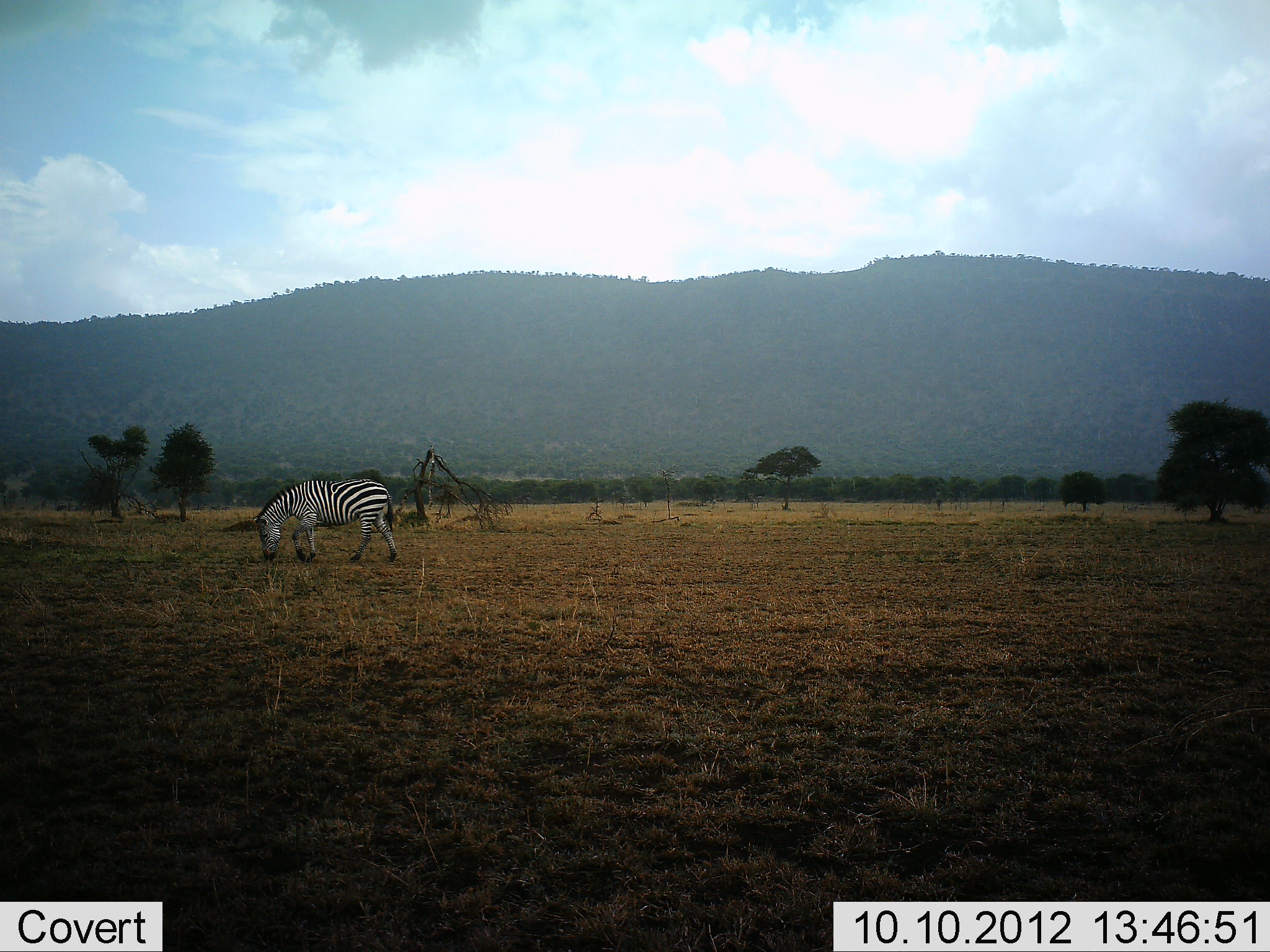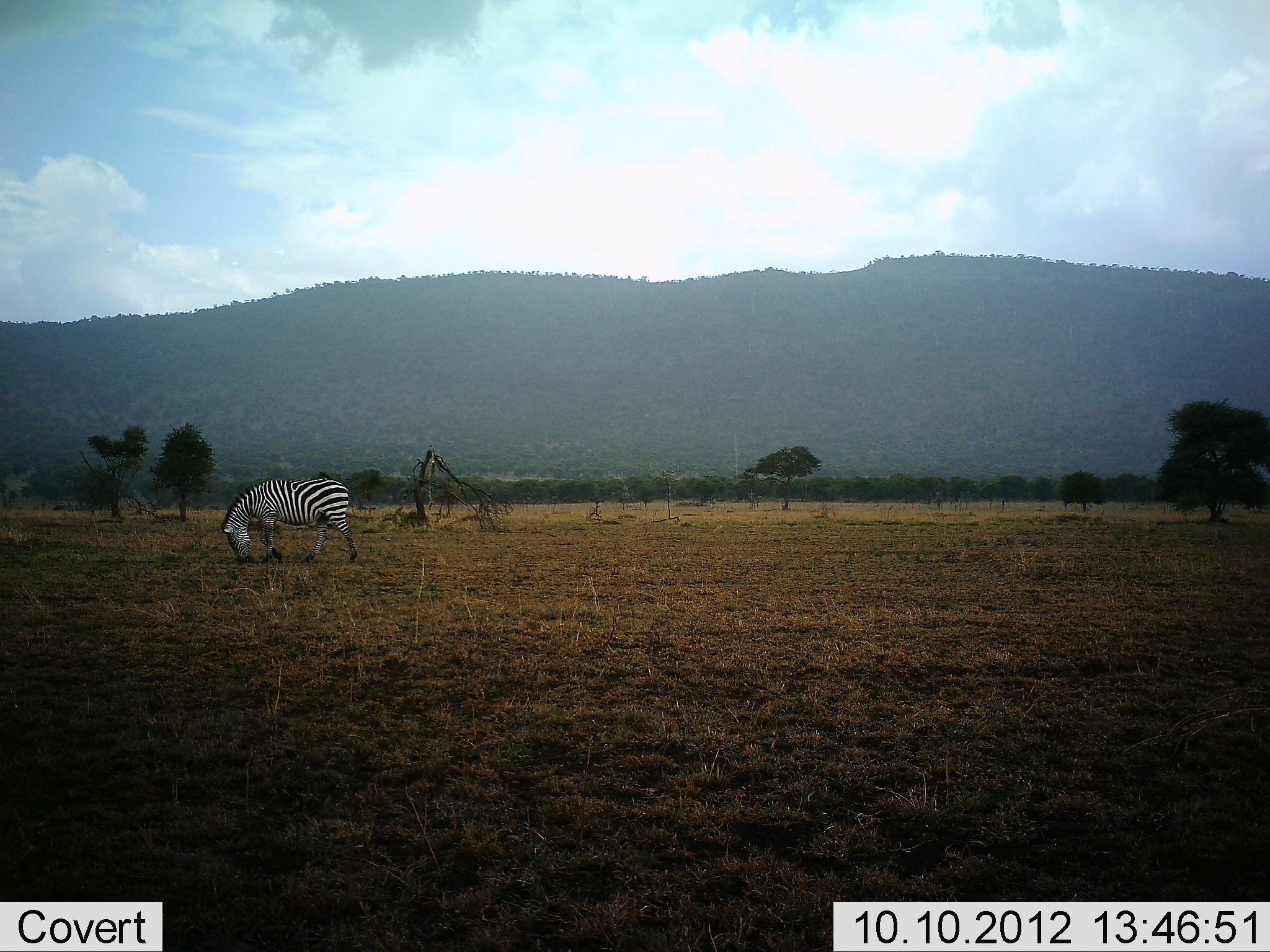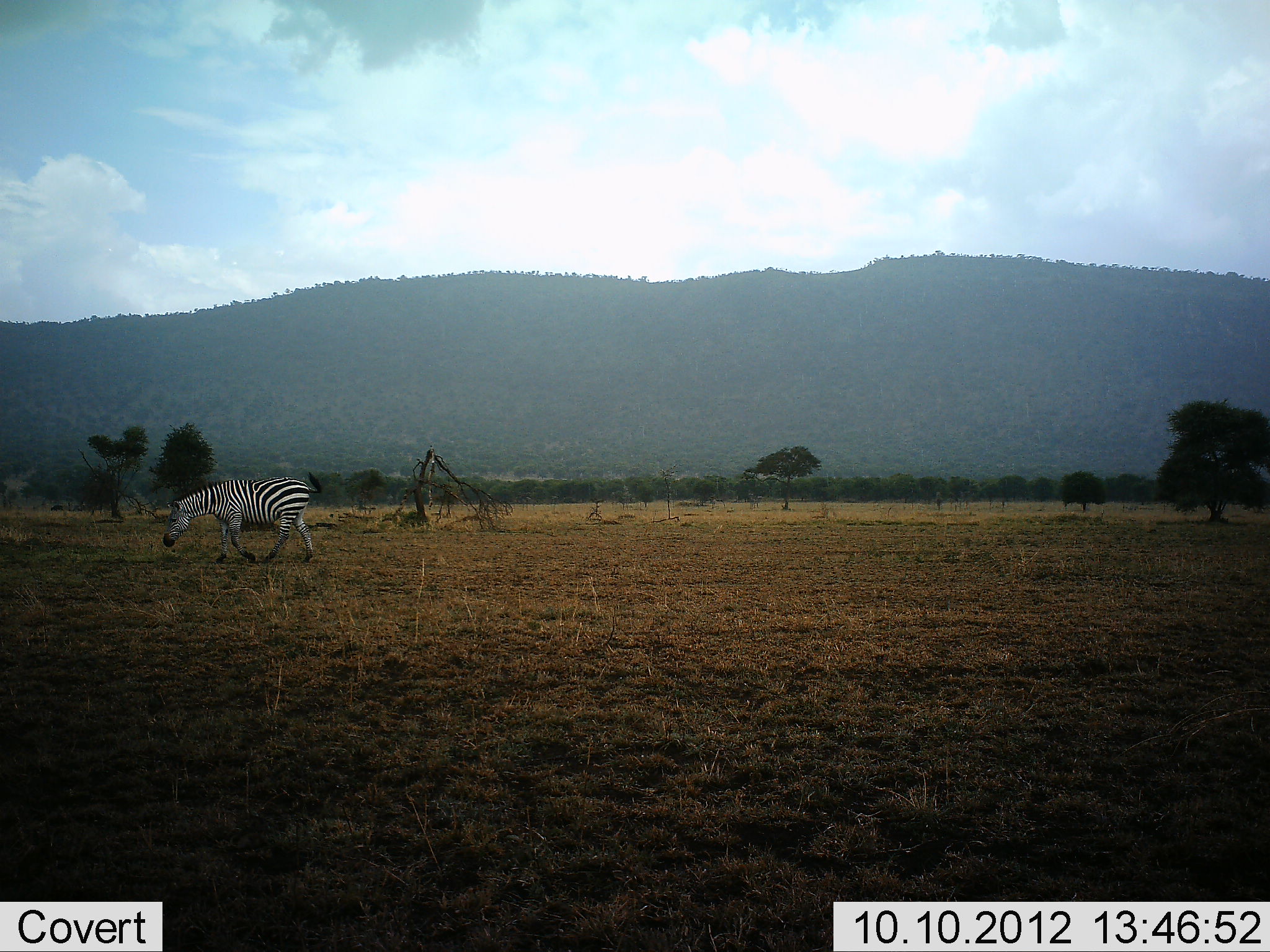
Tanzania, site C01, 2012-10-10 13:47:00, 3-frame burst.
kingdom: Animalia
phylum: Chordata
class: Mammalia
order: Perissodactyla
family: Equidae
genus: Equus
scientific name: Equus quagga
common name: plains zebra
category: zebra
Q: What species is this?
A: Zebra (plains zebra) (Equus quagga).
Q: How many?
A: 1.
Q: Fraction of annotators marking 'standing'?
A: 10%.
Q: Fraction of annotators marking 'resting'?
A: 0%.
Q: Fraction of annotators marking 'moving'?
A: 70%.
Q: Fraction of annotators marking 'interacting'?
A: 0%.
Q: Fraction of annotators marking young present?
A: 0%.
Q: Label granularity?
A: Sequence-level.